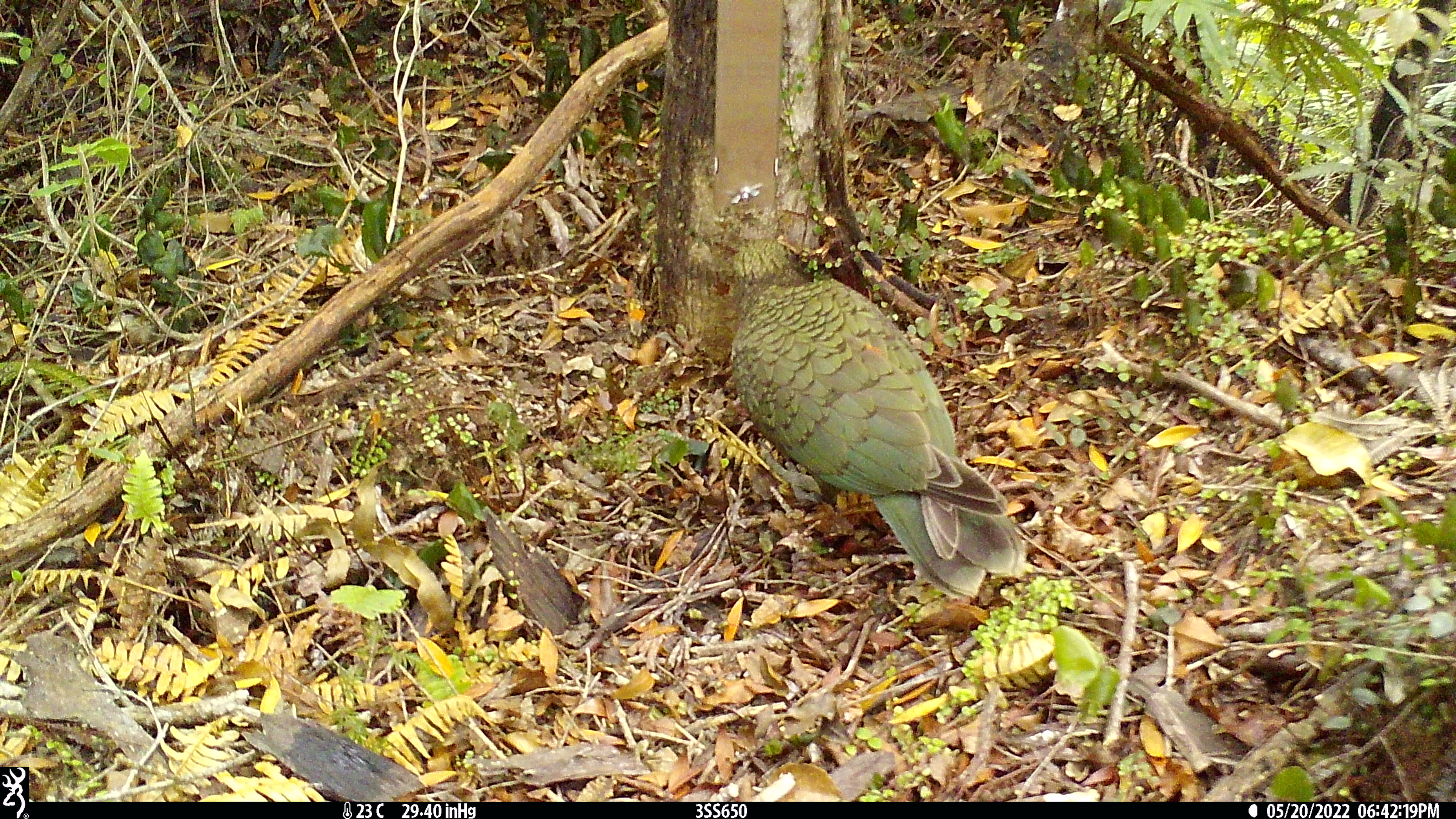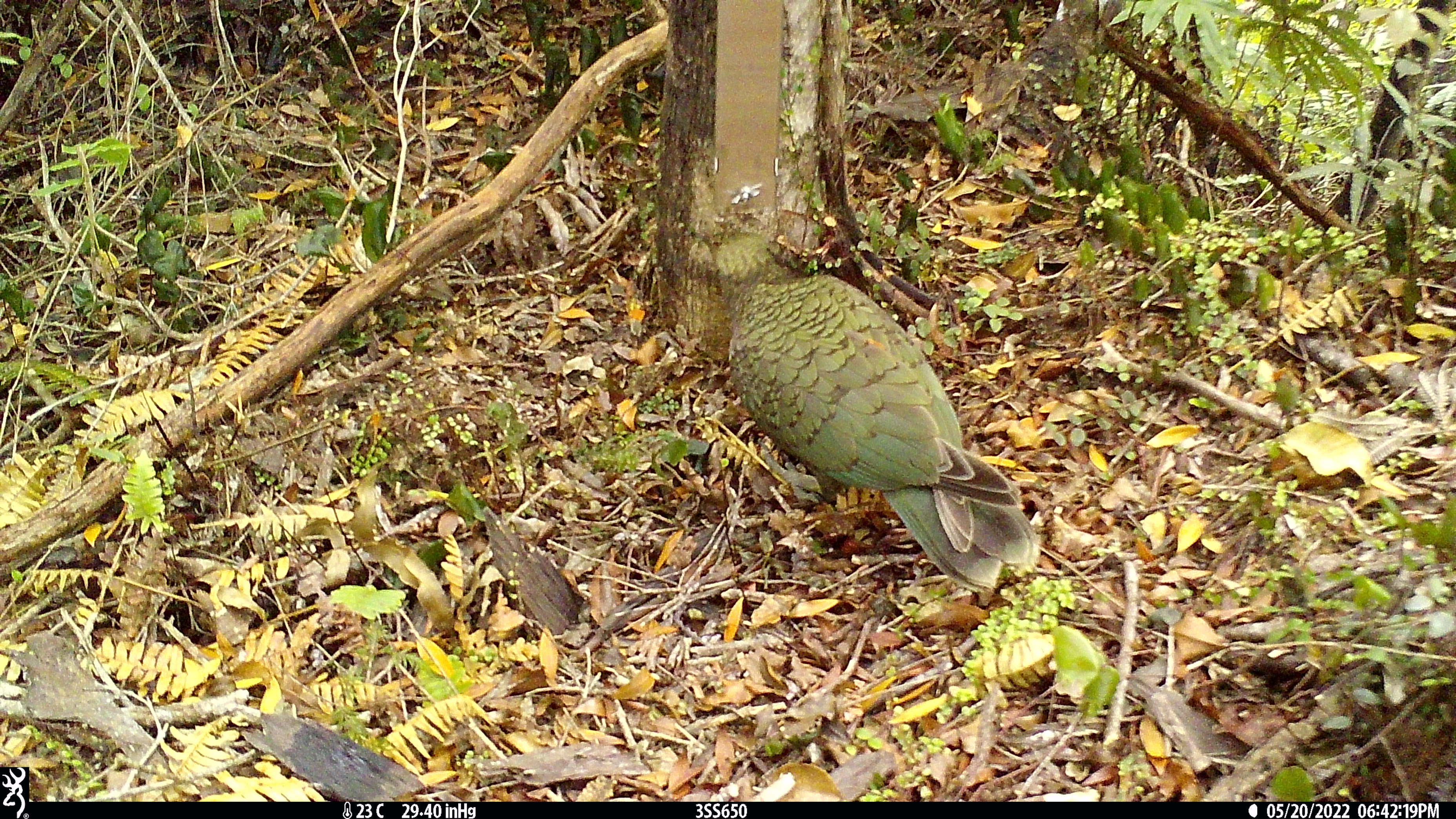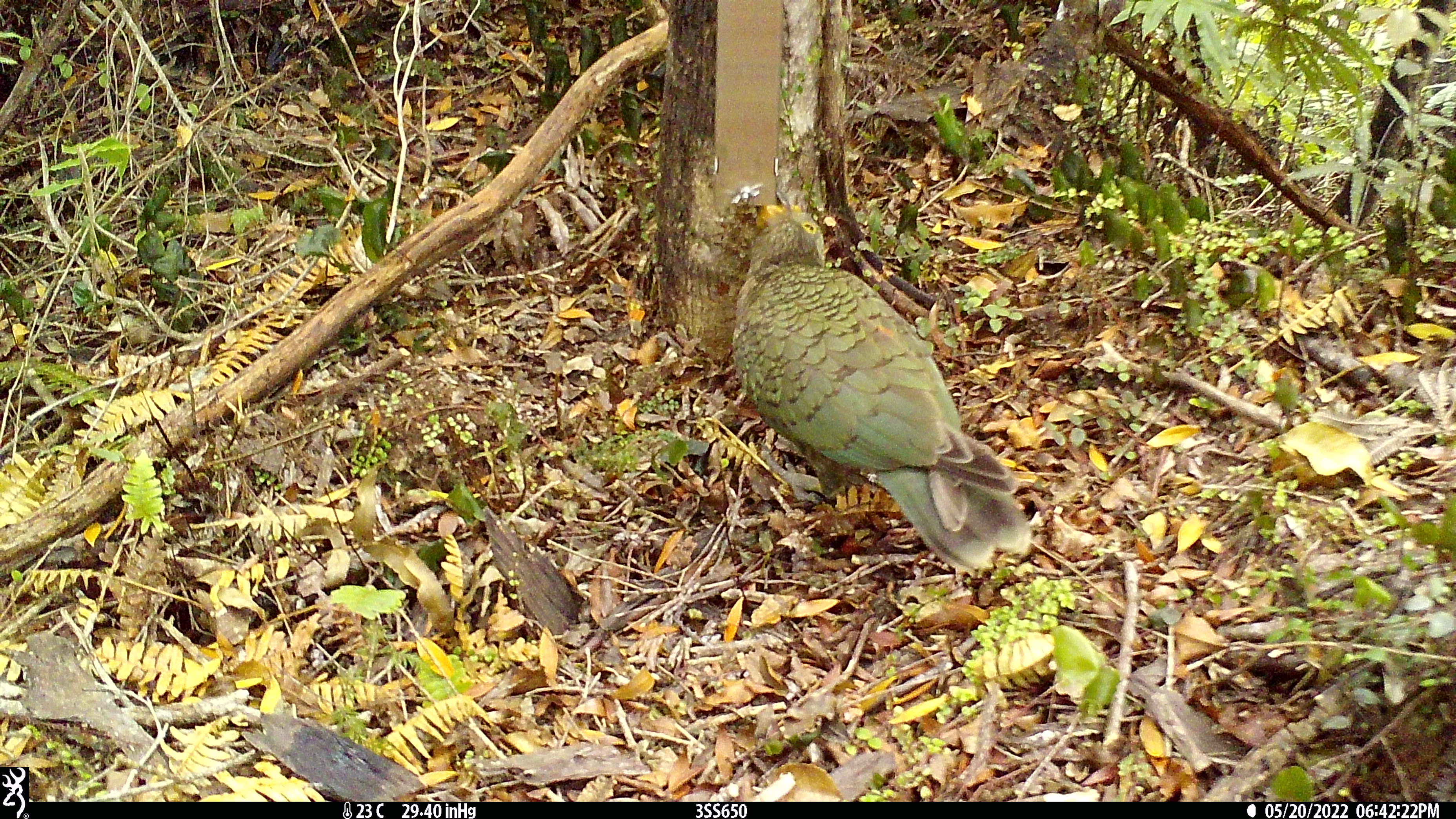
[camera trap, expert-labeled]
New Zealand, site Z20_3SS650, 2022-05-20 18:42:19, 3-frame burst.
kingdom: Animalia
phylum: Chordata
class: Aves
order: Psittaciformes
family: Strigopidae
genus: Nestor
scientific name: Nestor notabilis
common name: kea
Kea (Nestor notabilis).